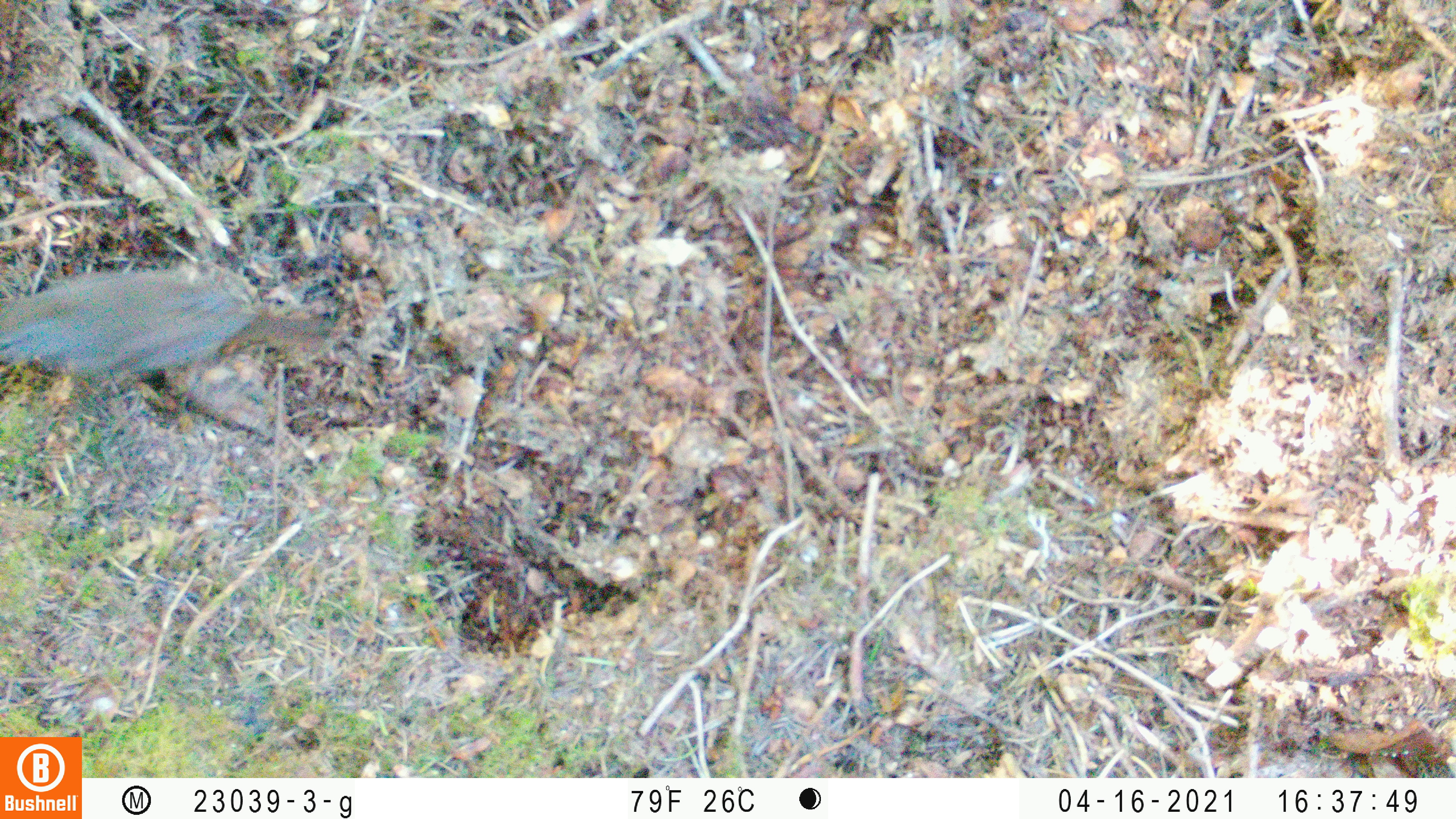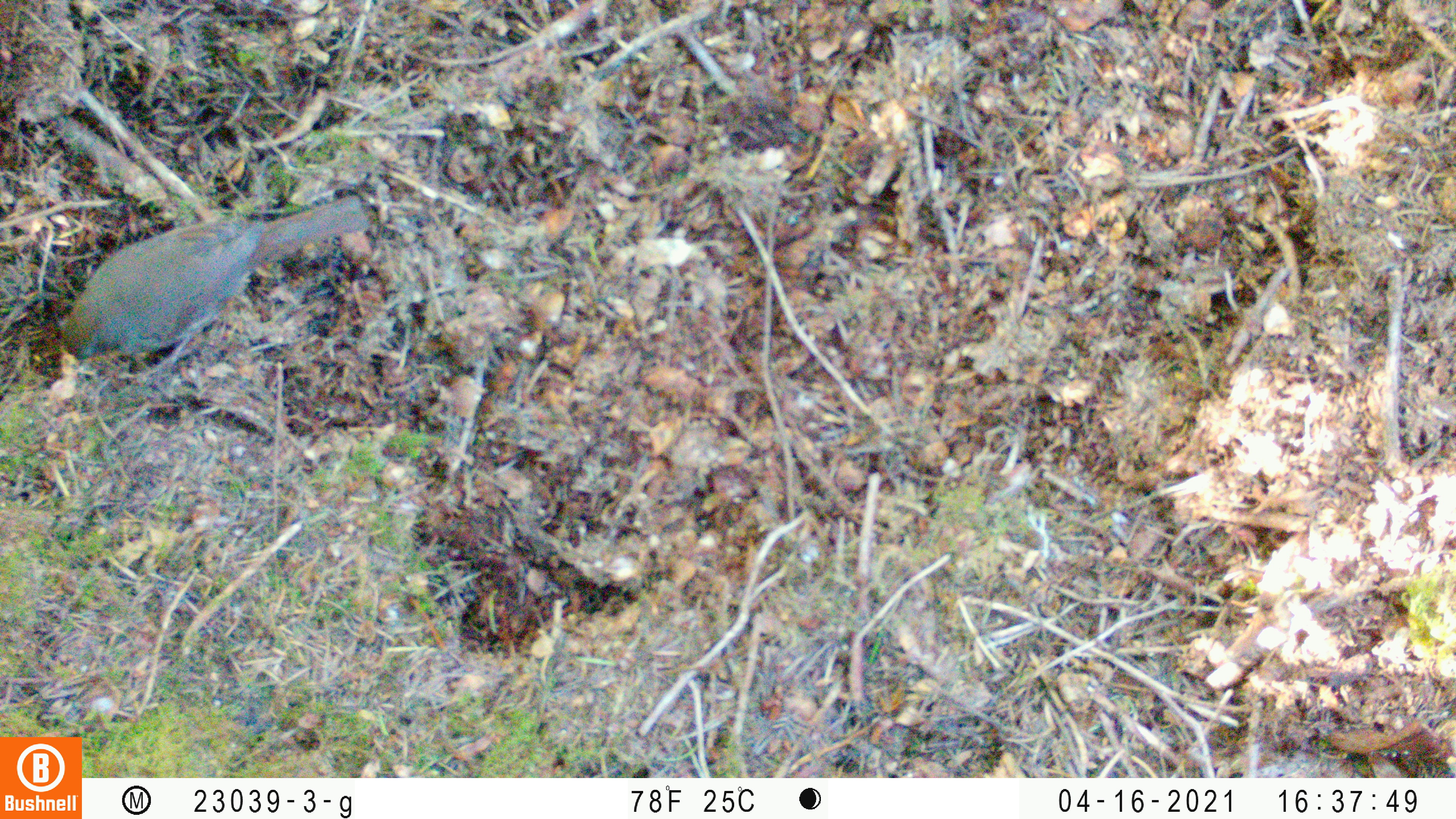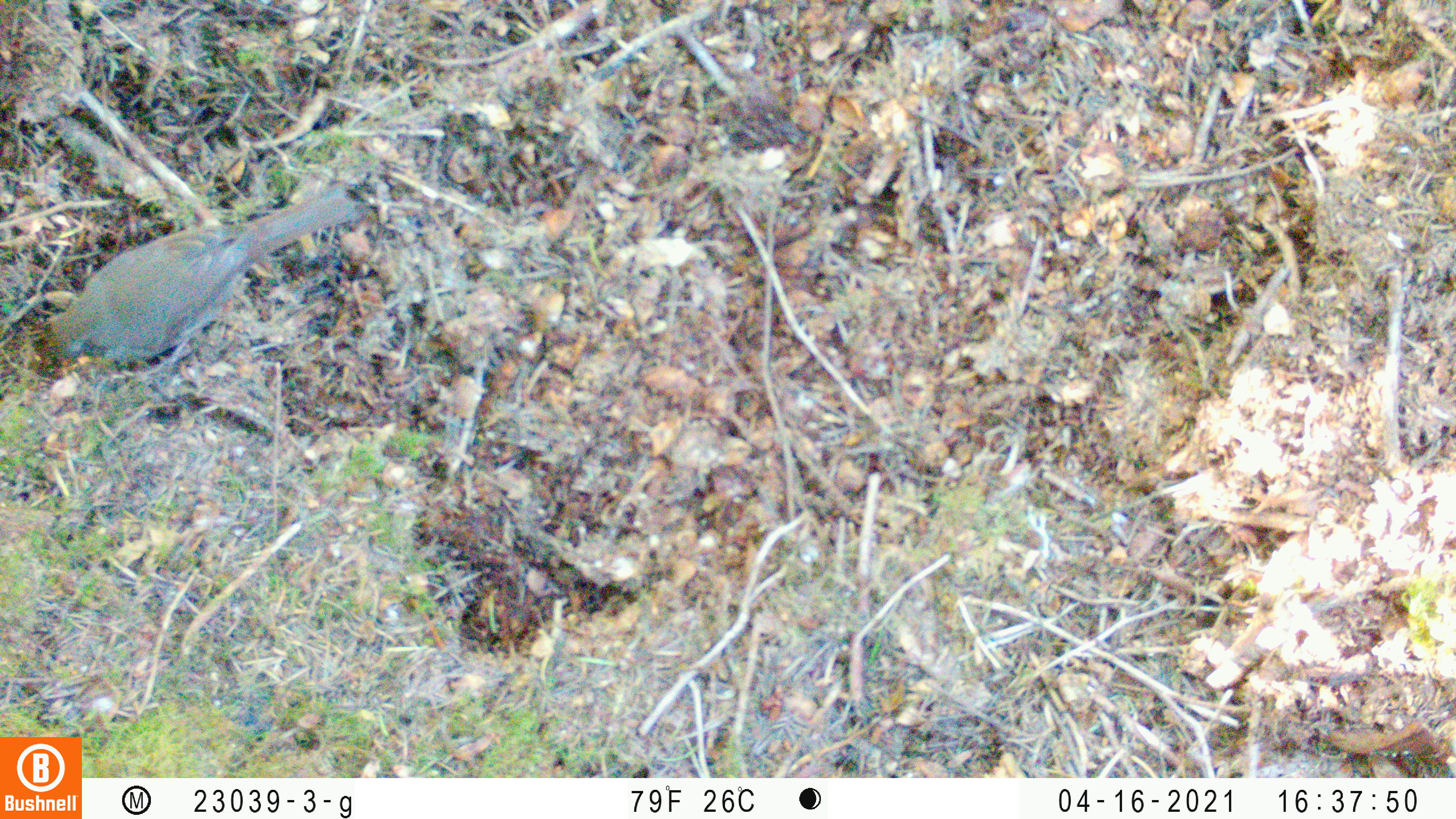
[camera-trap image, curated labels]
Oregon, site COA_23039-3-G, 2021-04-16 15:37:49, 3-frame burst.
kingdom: Animalia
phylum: Chordata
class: Aves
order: Passeriformes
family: Turdidae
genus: Catharus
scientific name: Catharus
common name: brown thrushes and nightingale-thrushes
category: catharus species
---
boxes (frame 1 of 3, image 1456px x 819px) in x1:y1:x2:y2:
catharus species: 0:244:373:421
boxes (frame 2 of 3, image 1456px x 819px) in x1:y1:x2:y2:
catharus species: 15:160:408:407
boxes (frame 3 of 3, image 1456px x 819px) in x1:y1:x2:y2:
catharus species: 12:144:386:419